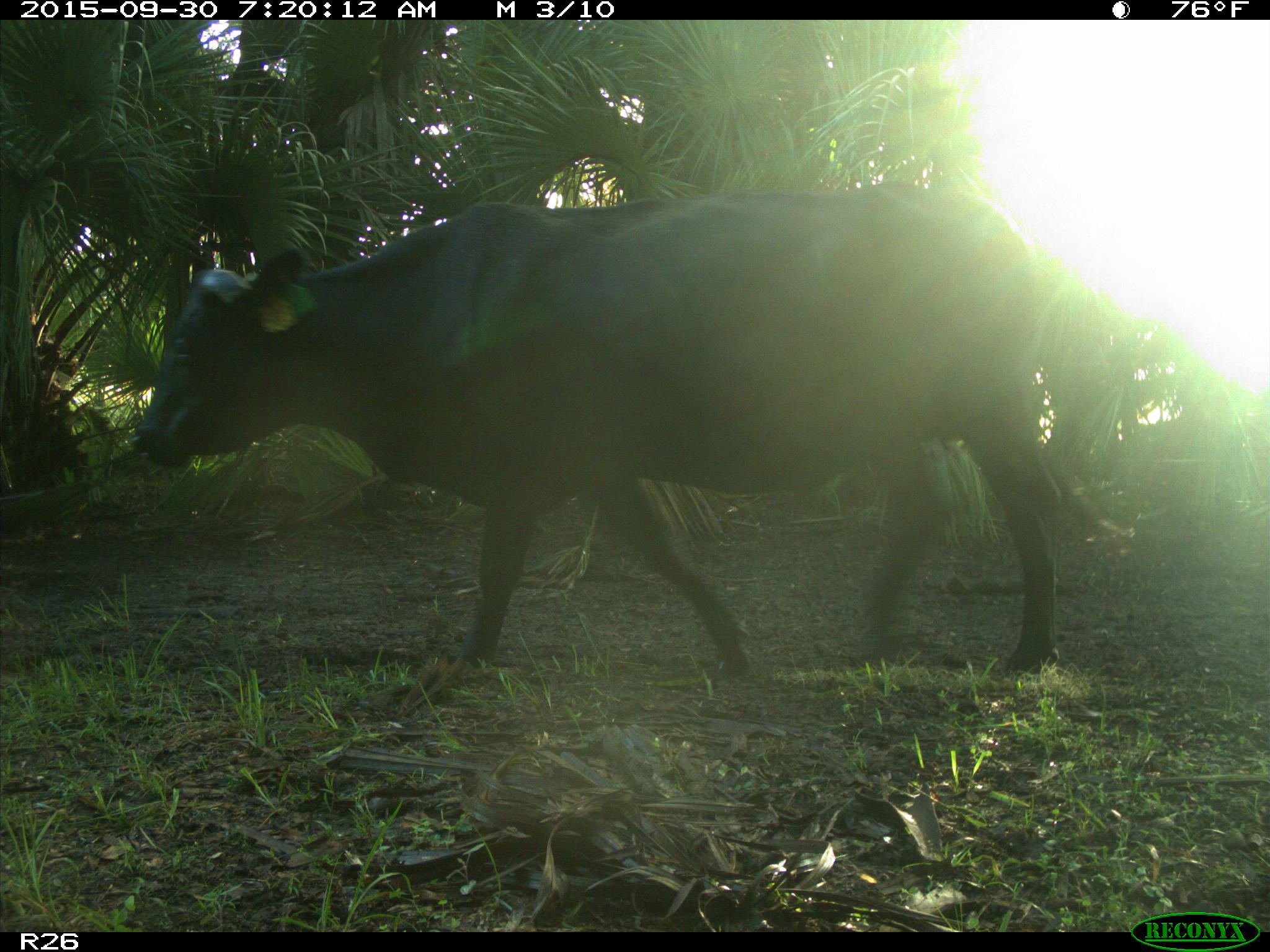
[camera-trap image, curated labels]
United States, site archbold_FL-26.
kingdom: Animalia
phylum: Chordata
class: Mammalia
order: Artiodactyla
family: Bovidae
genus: Bos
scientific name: Bos taurus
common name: domestic cow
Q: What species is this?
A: Bos taurus (domestic cow).